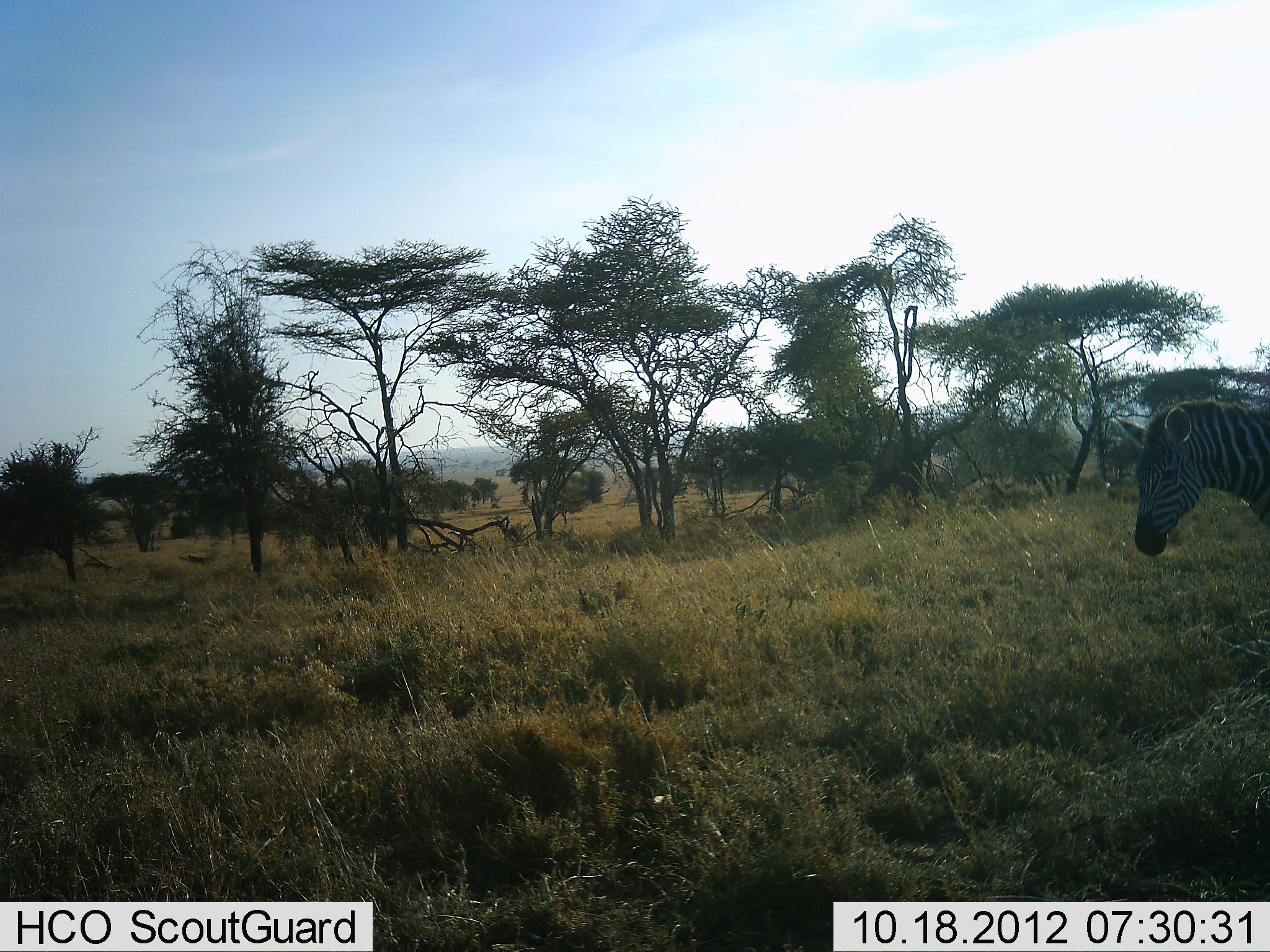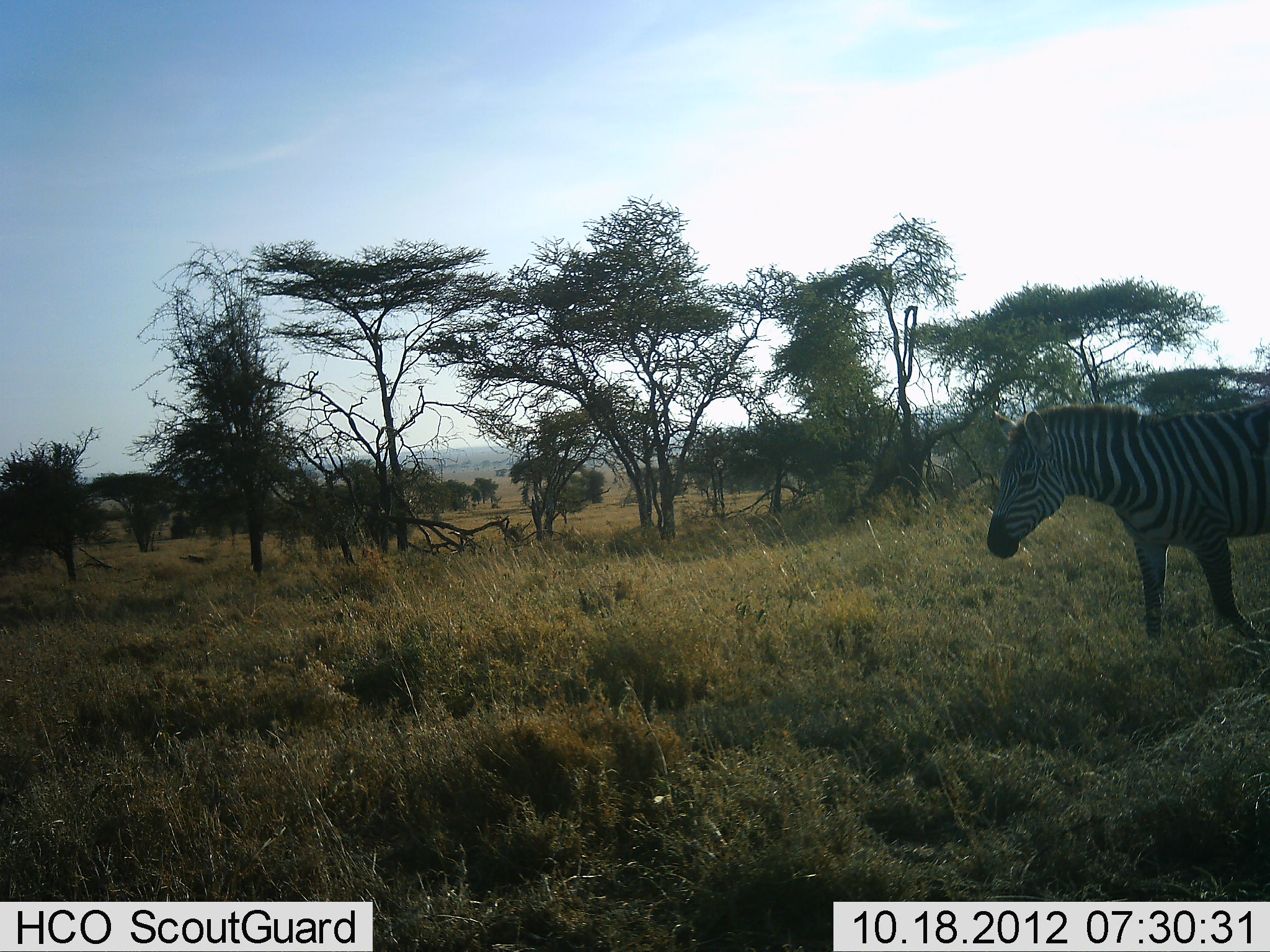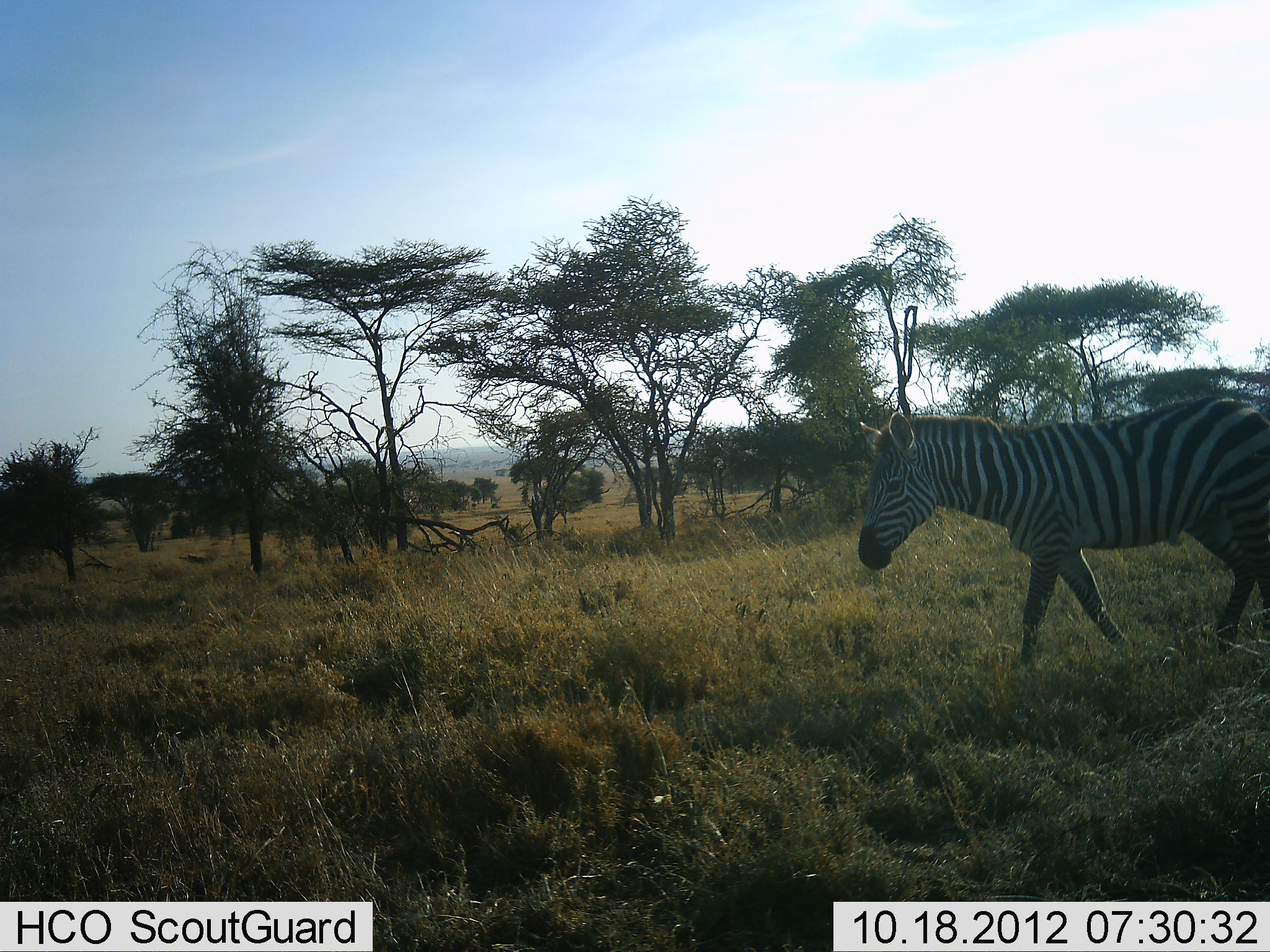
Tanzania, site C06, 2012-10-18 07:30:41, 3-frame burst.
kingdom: Animalia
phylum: Chordata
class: Mammalia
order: Perissodactyla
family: Equidae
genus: Equus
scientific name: Equus quagga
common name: plains zebra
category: zebra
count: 1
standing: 10%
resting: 0%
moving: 100%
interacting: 0%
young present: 0%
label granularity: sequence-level